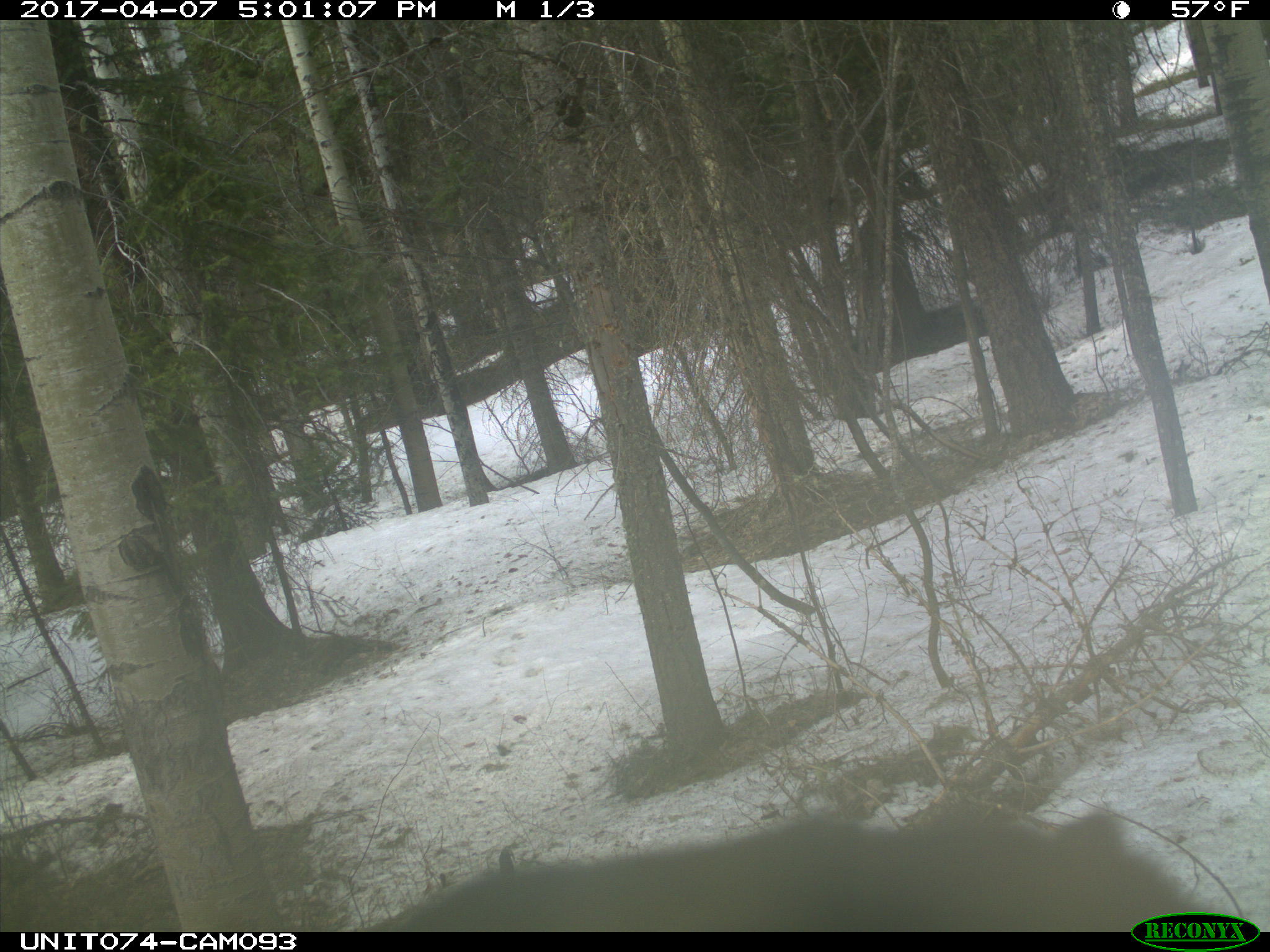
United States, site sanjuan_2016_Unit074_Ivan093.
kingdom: Animalia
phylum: Chordata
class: Mammalia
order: Carnivora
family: Ursidae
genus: Ursus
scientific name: Ursus americanus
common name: american black bear